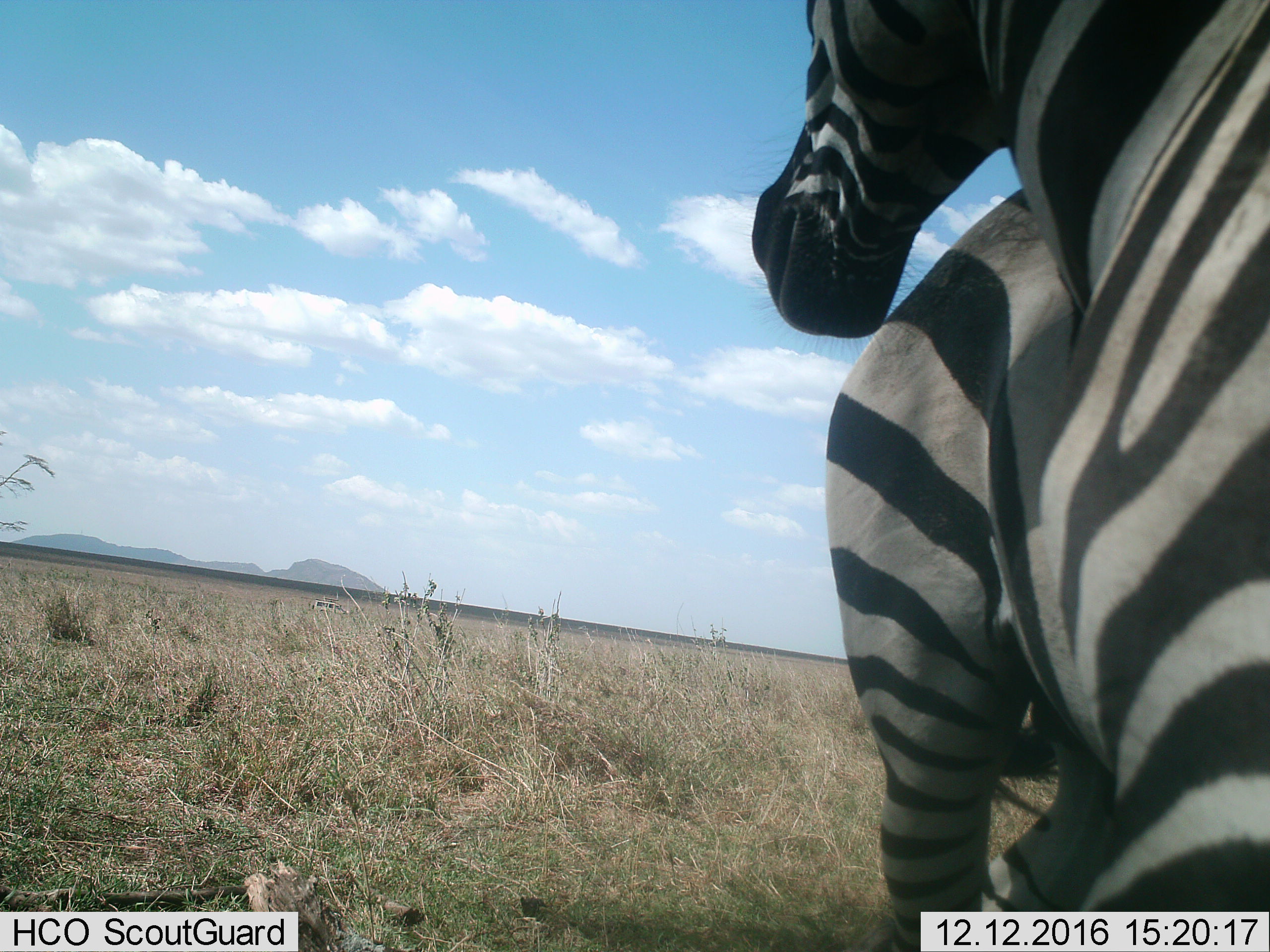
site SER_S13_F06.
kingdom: Animalia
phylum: Chordata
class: Mammalia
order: Perissodactyla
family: Equidae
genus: Equus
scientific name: Equus quagga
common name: plains zebra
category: zebraplains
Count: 2.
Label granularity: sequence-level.